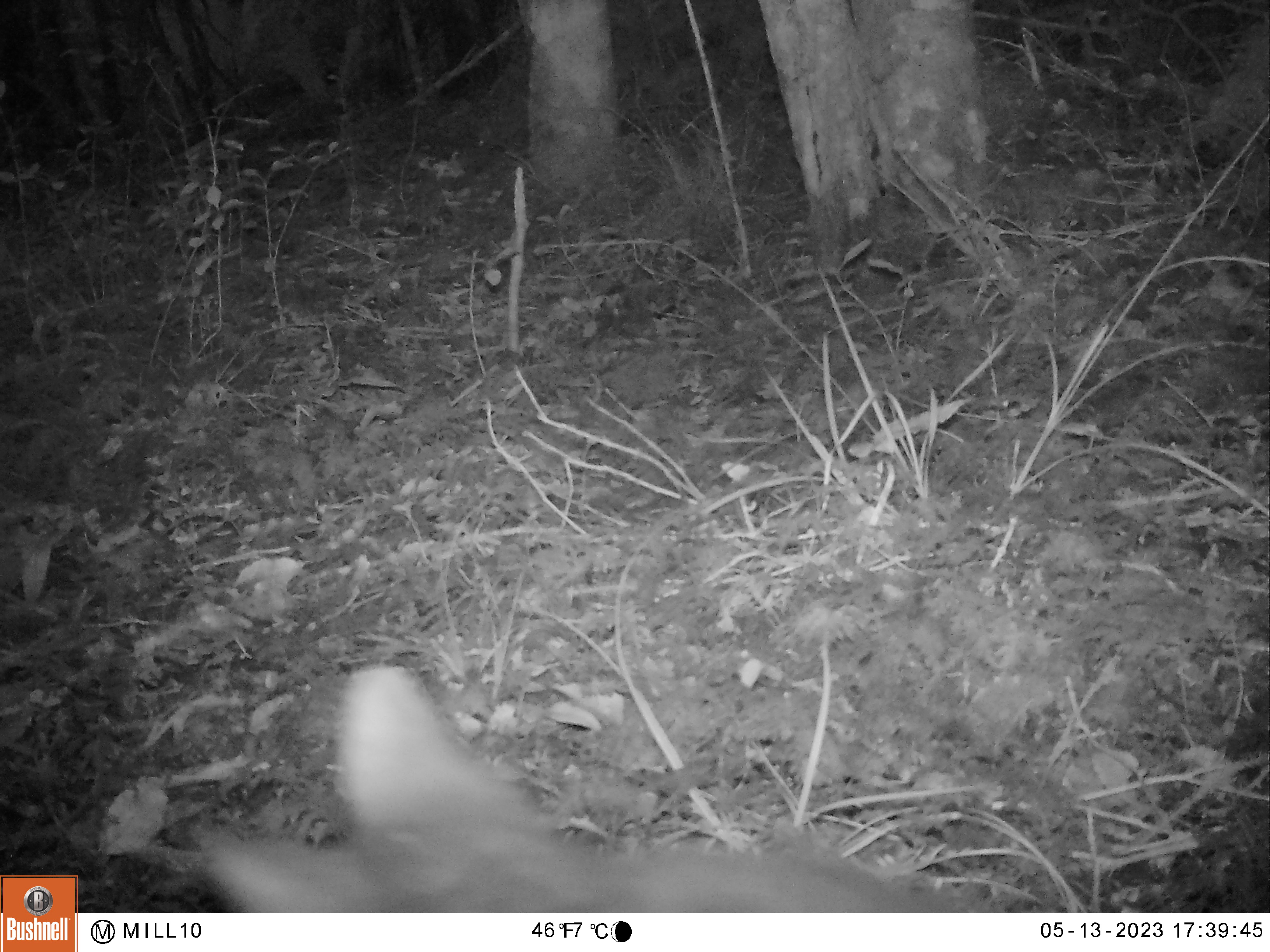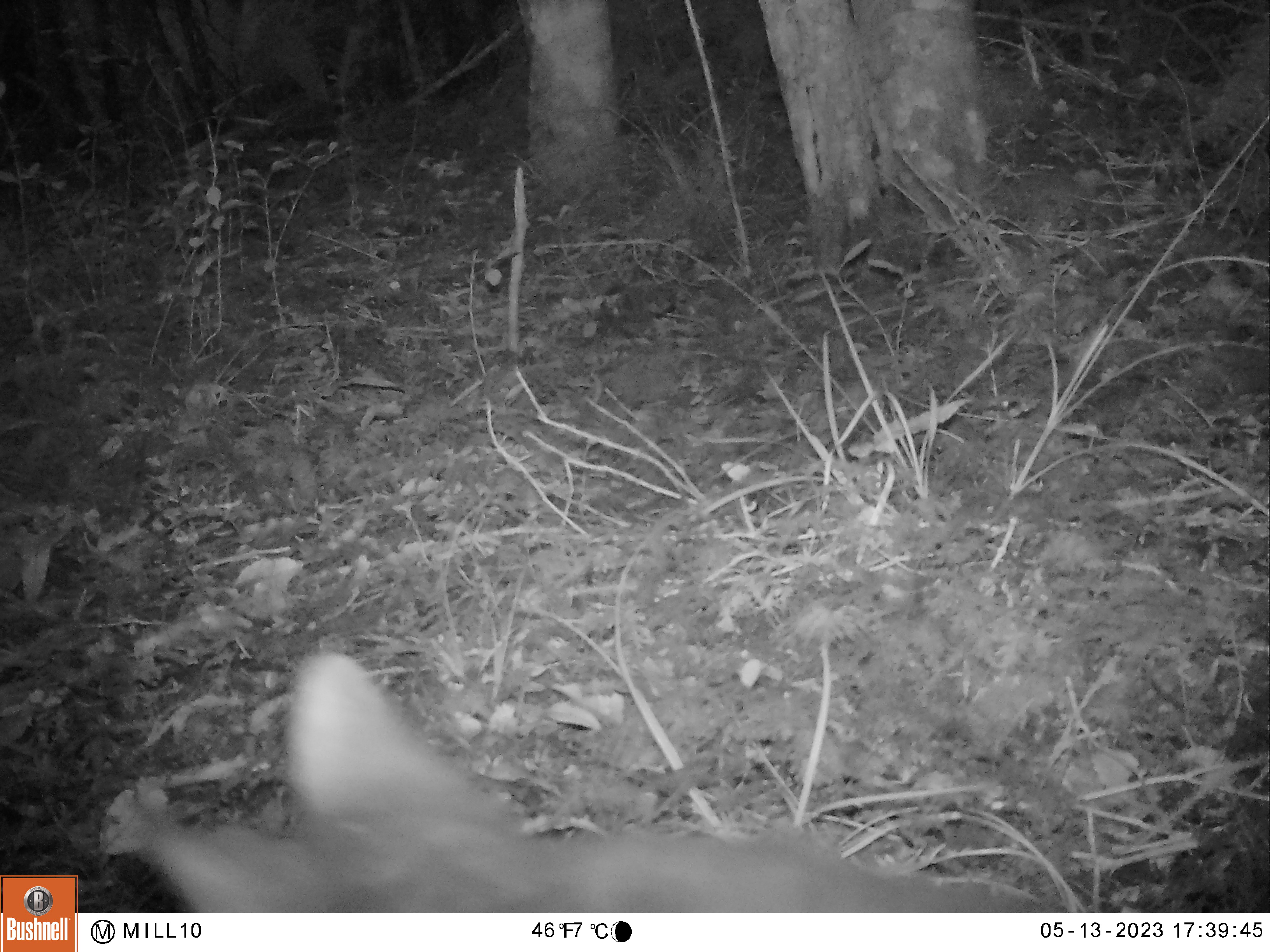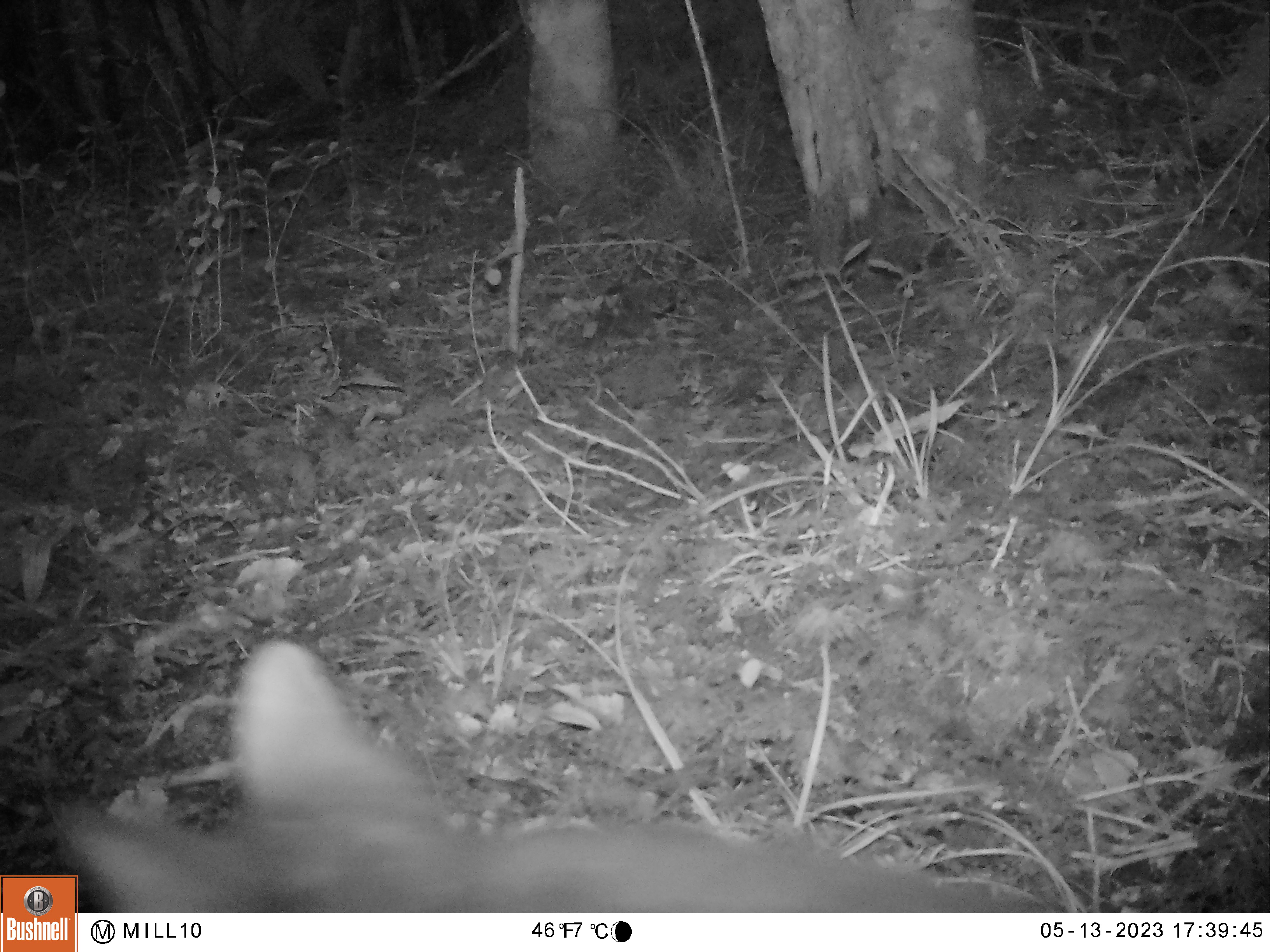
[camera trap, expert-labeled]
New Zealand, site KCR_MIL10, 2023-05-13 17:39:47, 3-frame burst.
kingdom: Animalia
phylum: Chordata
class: Mammalia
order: Diprotodontia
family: Phalangeridae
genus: Trichosurus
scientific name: Trichosurus vulpecula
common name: common brushtail possum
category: possum